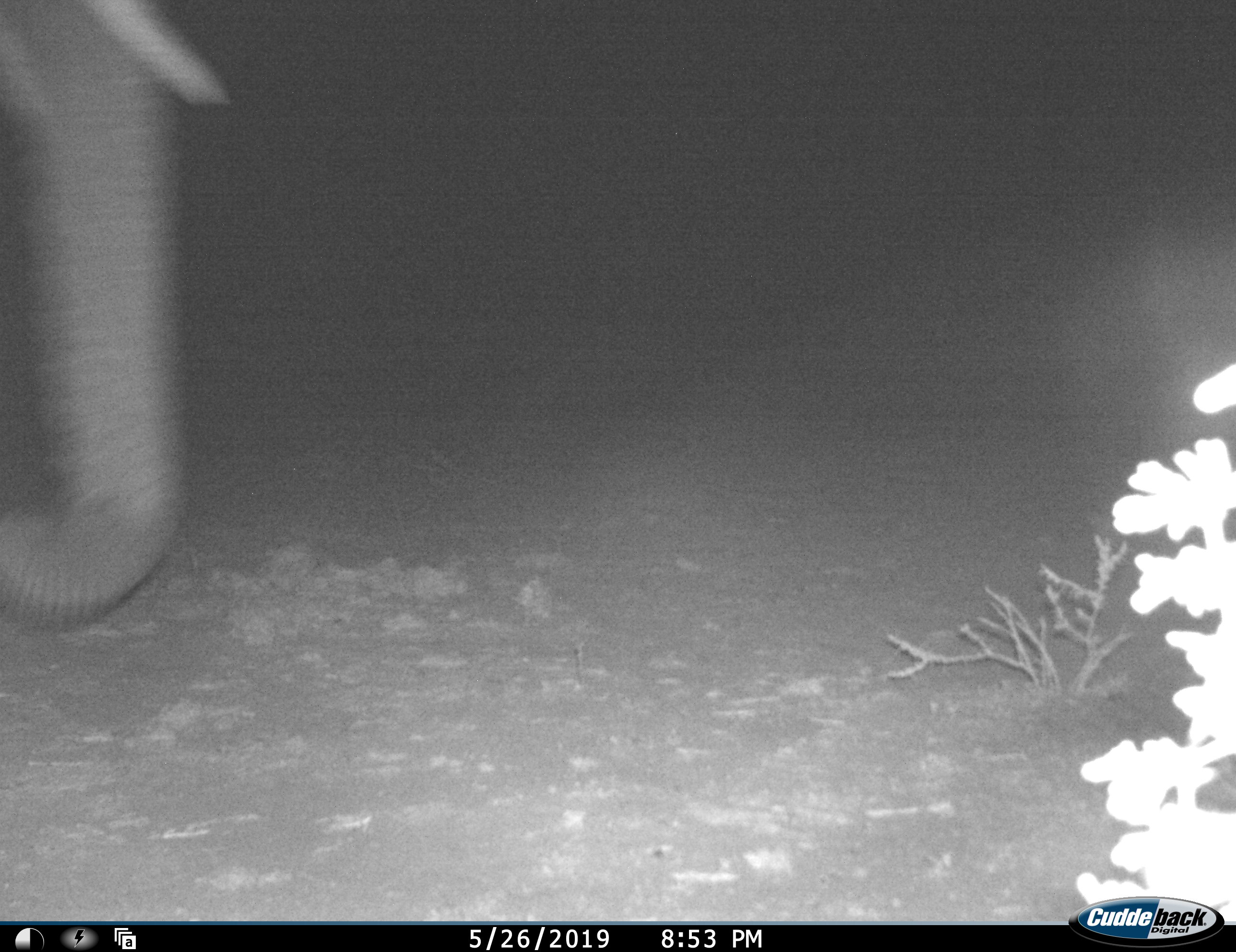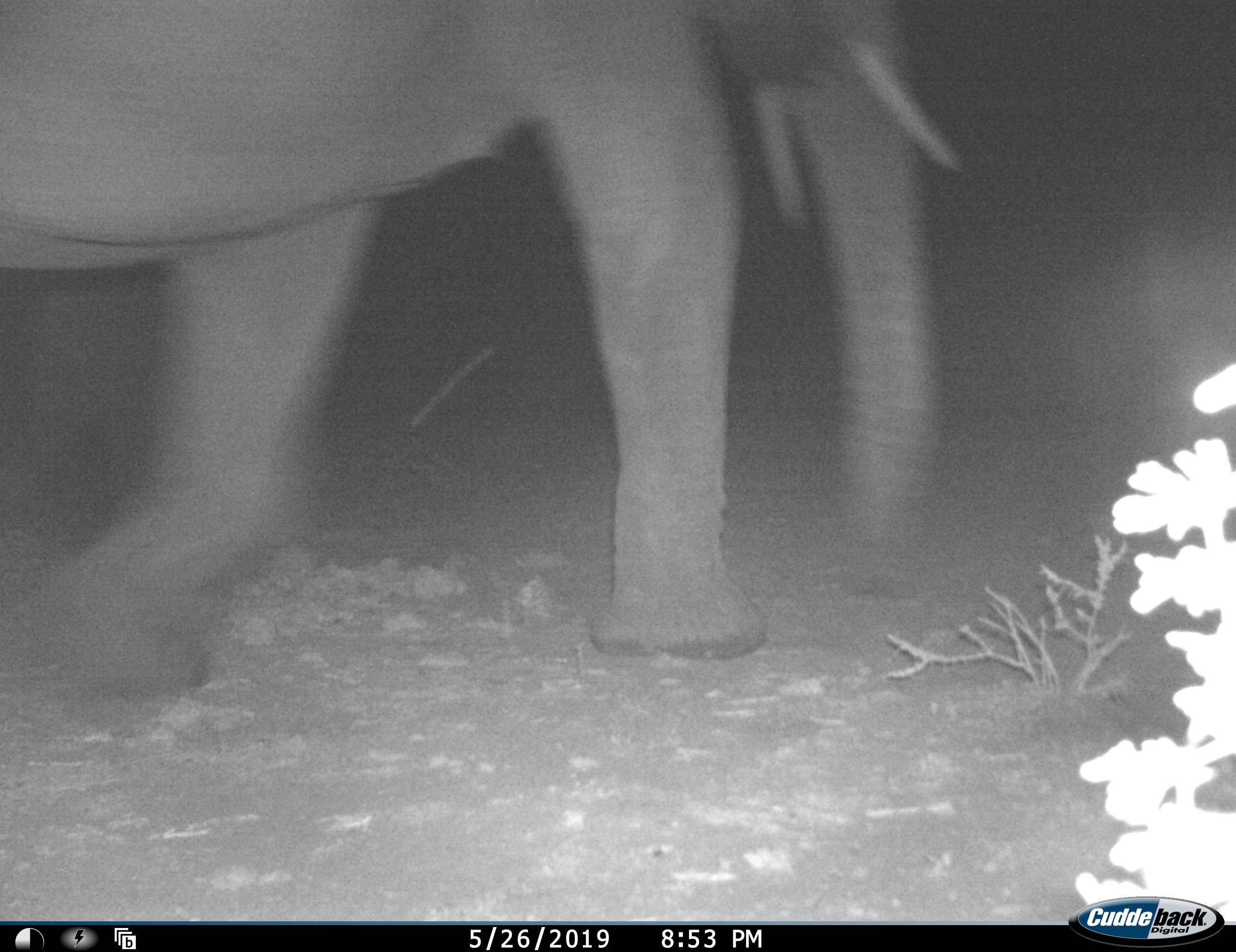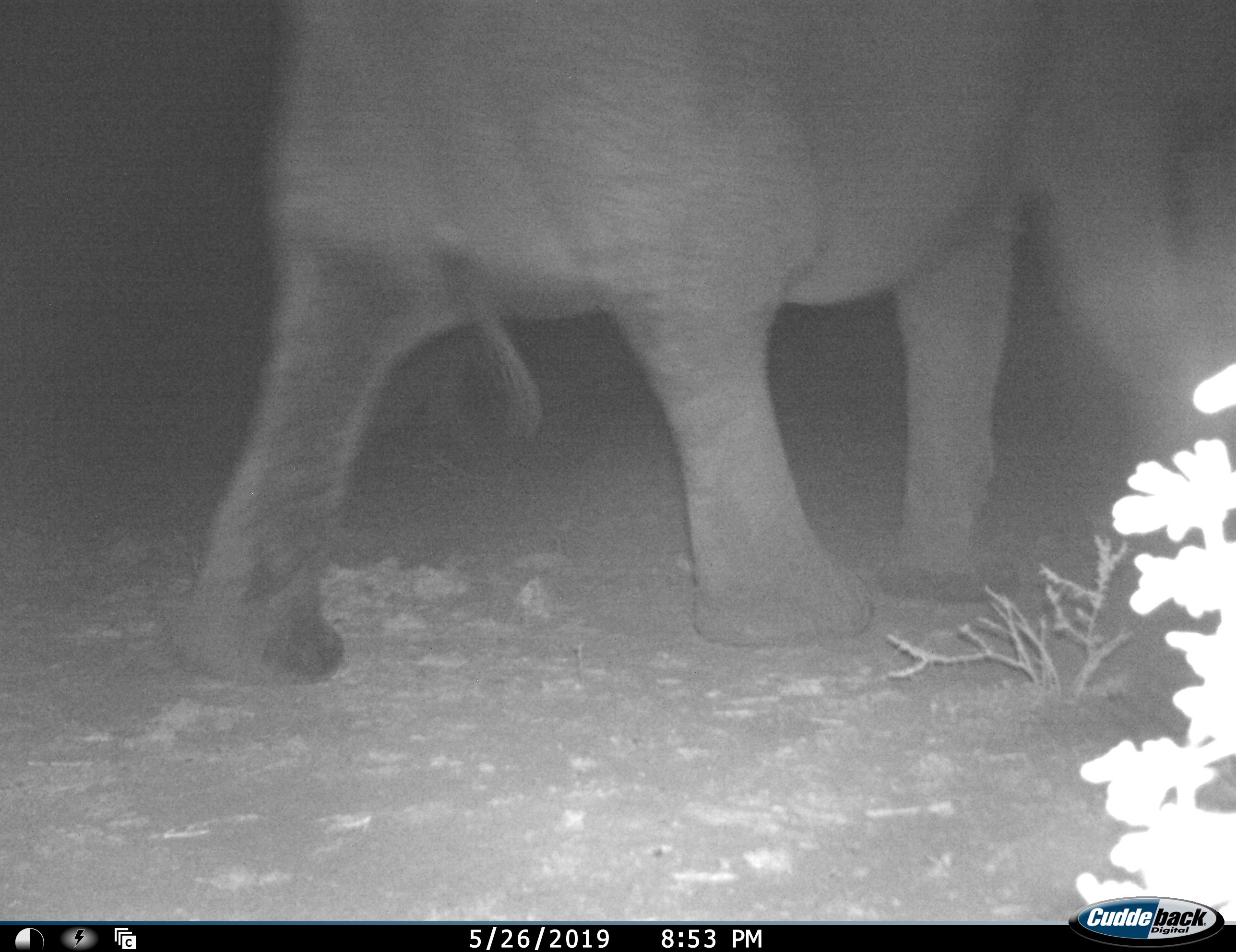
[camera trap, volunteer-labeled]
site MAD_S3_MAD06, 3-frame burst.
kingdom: Animalia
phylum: Chordata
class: Mammalia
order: Proboscidea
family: Elephantidae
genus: Loxodonta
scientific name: Loxodonta africana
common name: african bush elephant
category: elephant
Elephant (african bush elephant) (Loxodonta africana), count 1. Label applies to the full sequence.